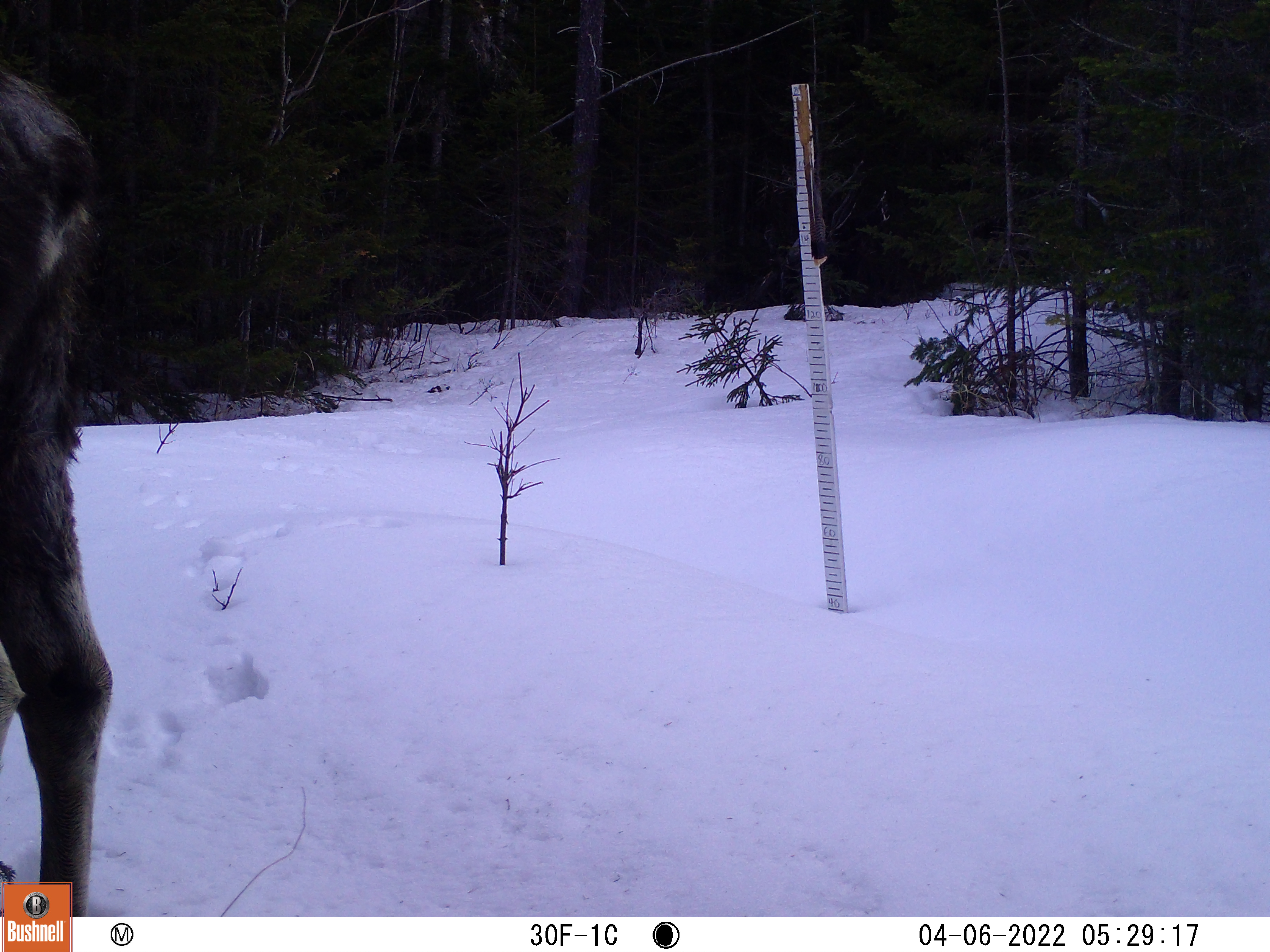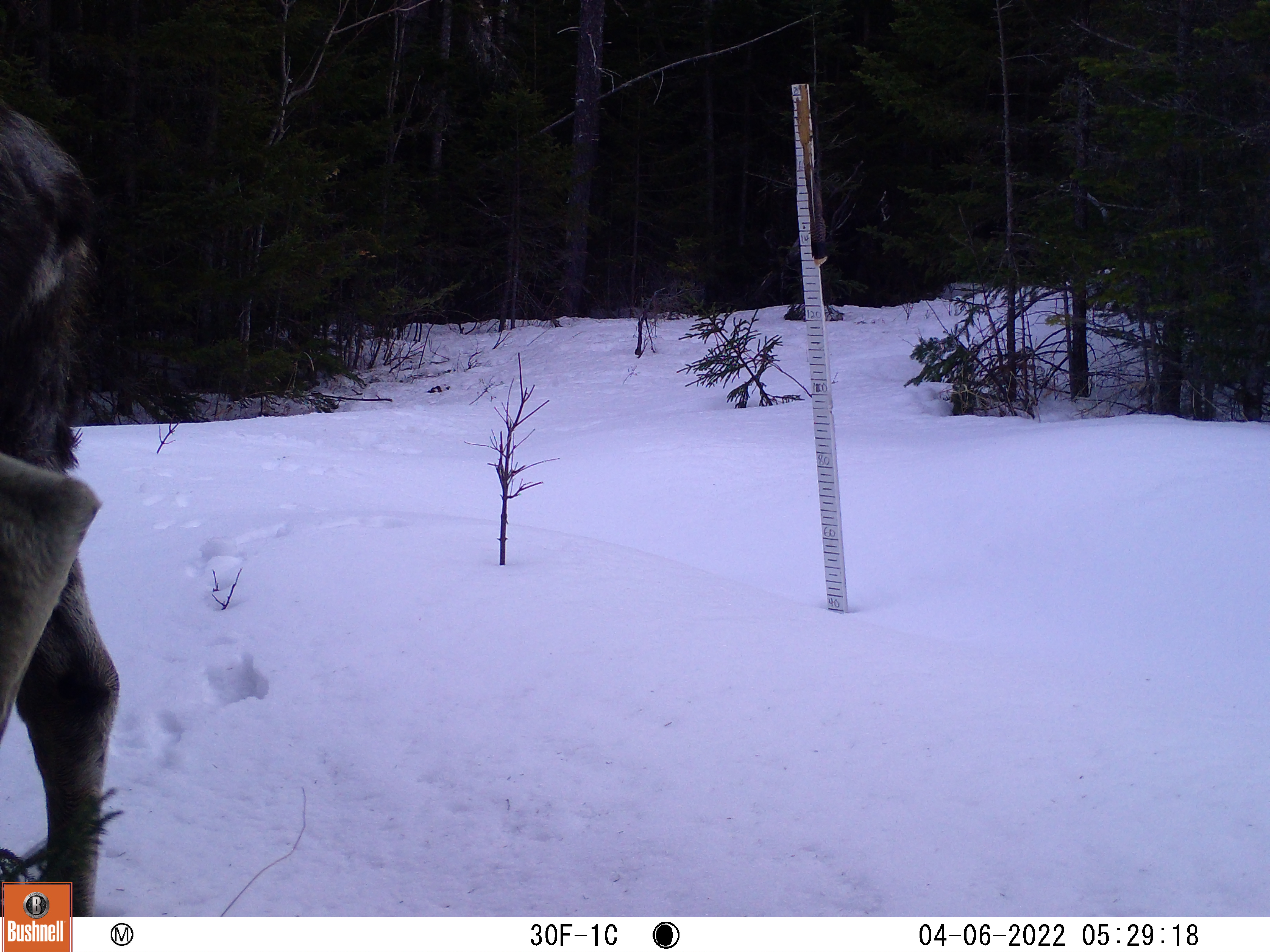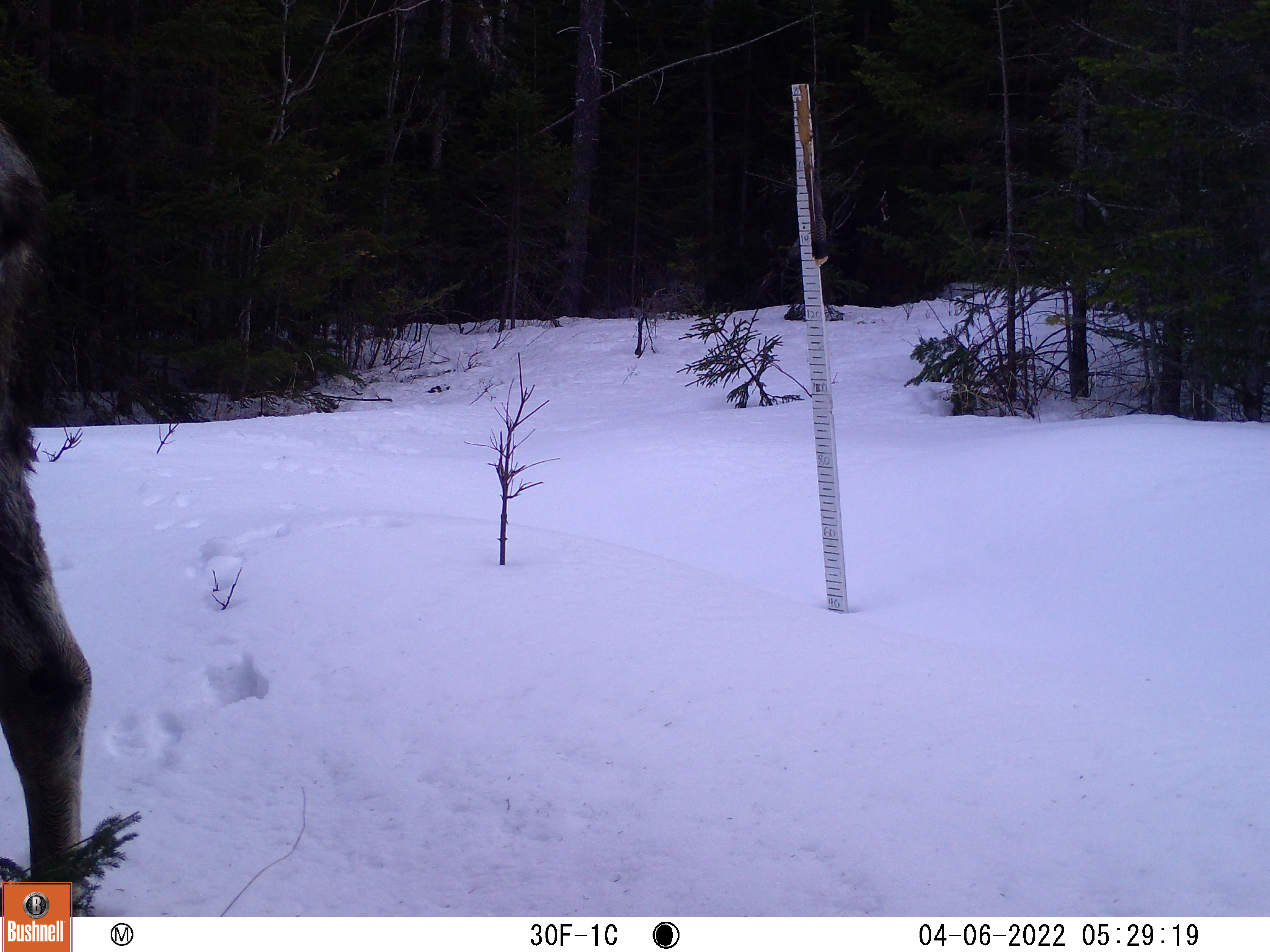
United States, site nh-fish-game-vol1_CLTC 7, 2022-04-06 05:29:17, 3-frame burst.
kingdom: Animalia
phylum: Chordata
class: Mammalia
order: Artiodactyla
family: Cervidae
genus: Alces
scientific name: Alces alces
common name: moose